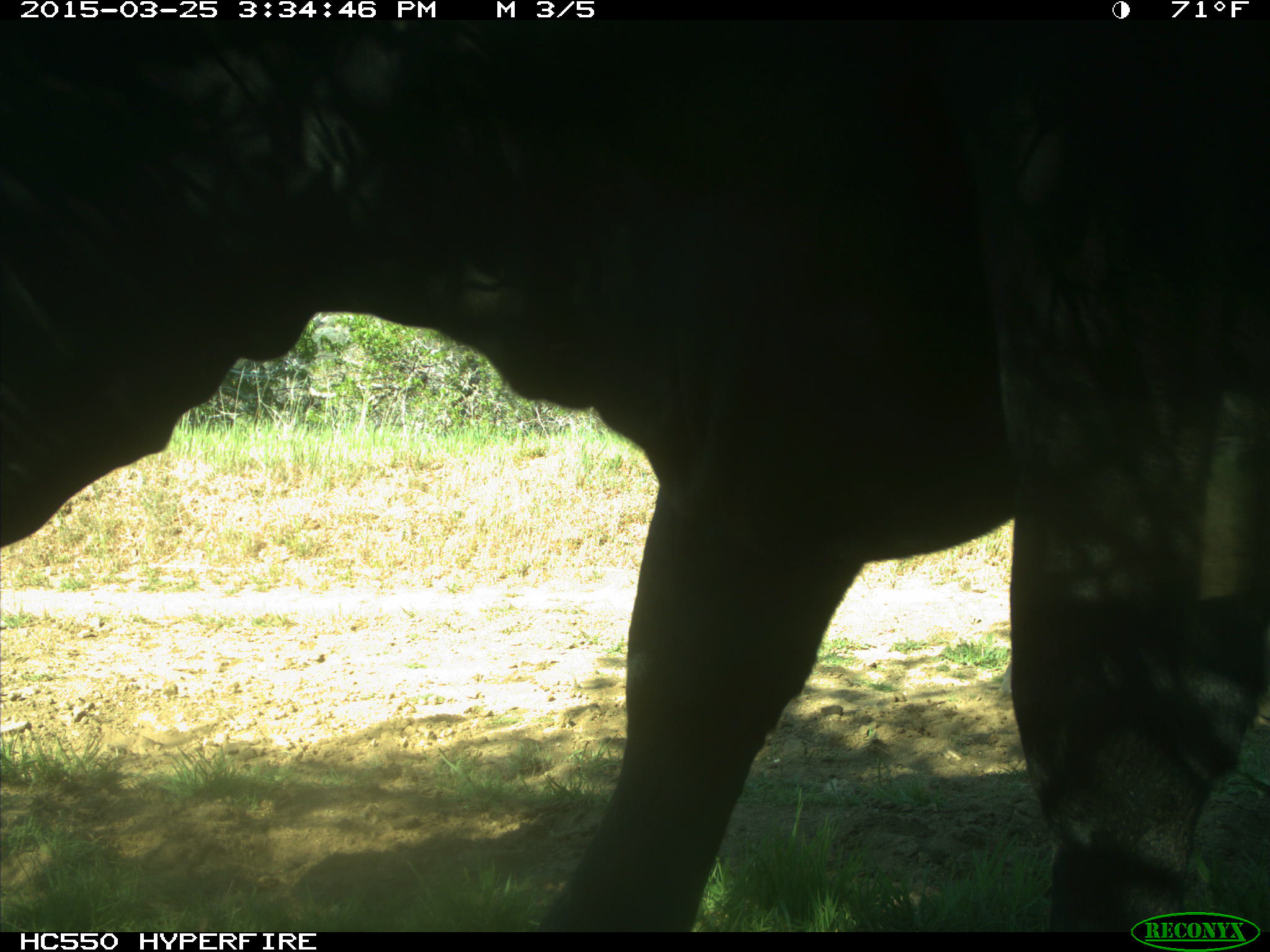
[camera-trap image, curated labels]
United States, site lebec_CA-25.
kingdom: Animalia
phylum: Chordata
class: Mammalia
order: Artiodactyla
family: Bovidae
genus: Bos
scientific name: Bos taurus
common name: domestic cow